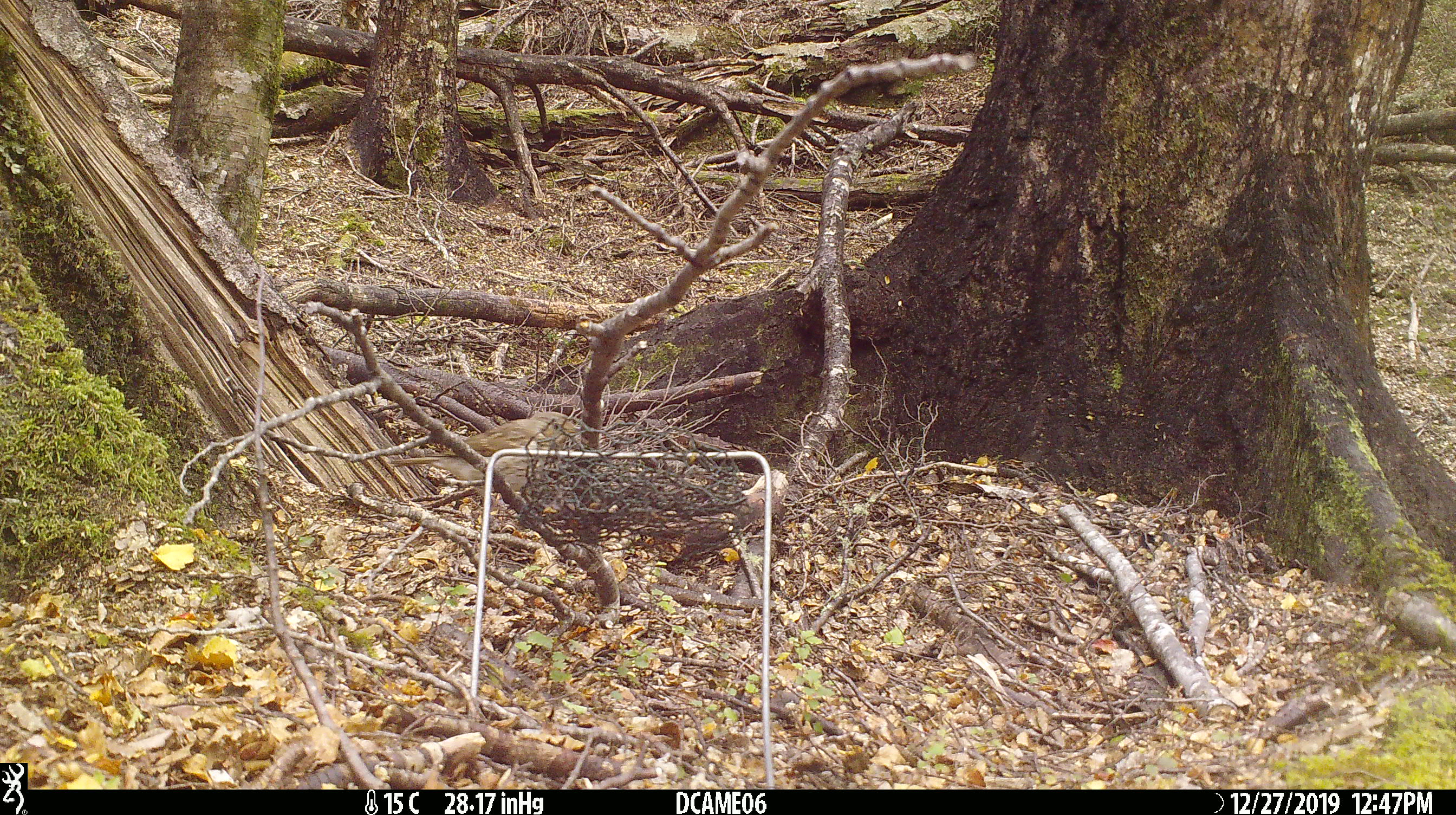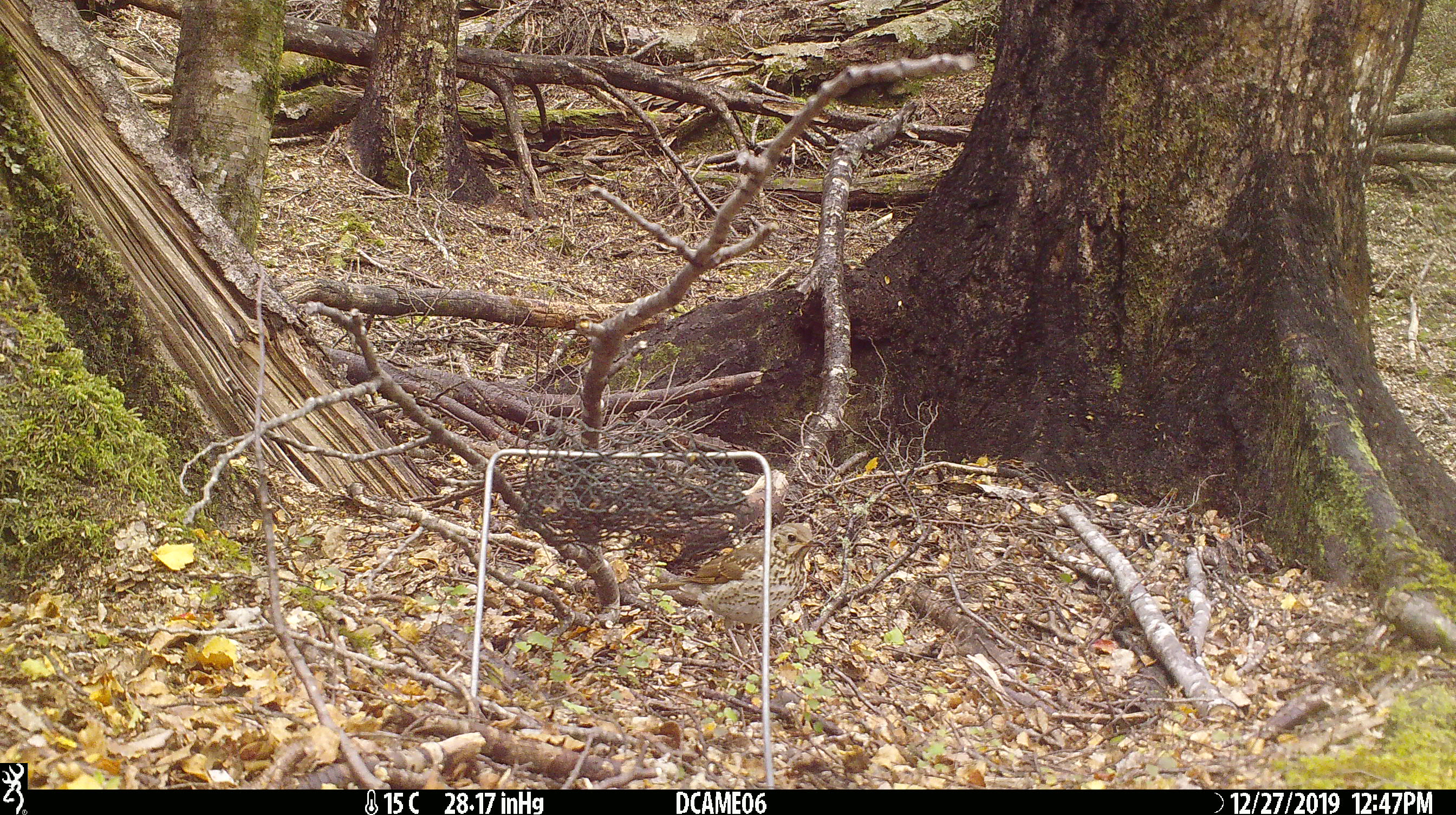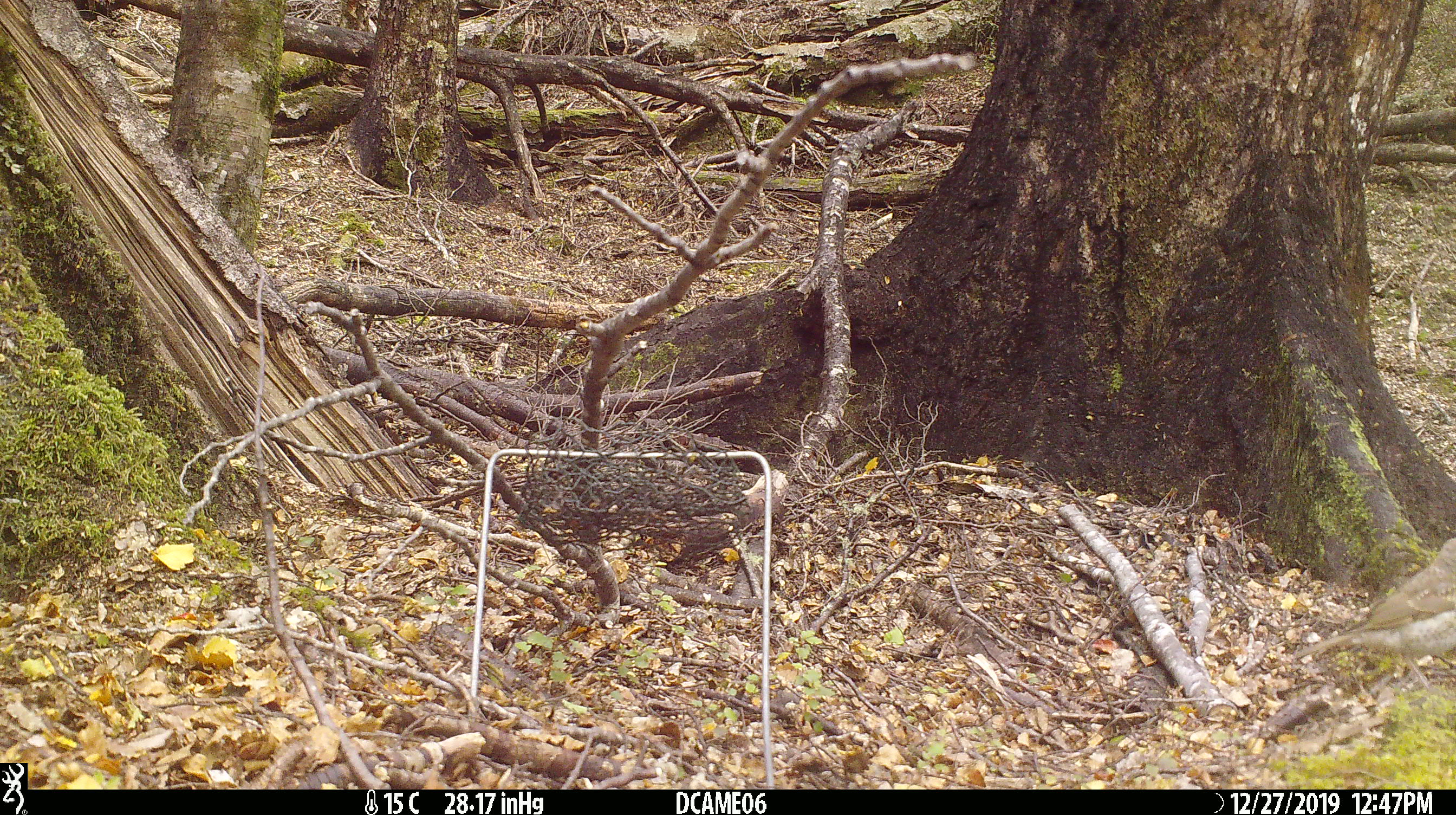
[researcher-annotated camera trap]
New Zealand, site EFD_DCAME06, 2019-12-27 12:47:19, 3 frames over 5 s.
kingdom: Animalia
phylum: Chordata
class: Aves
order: Passeriformes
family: Turdidae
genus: Turdus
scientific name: Turdus philomelos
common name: song thrush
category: thrush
Thrush (song thrush) (Turdus philomelos).